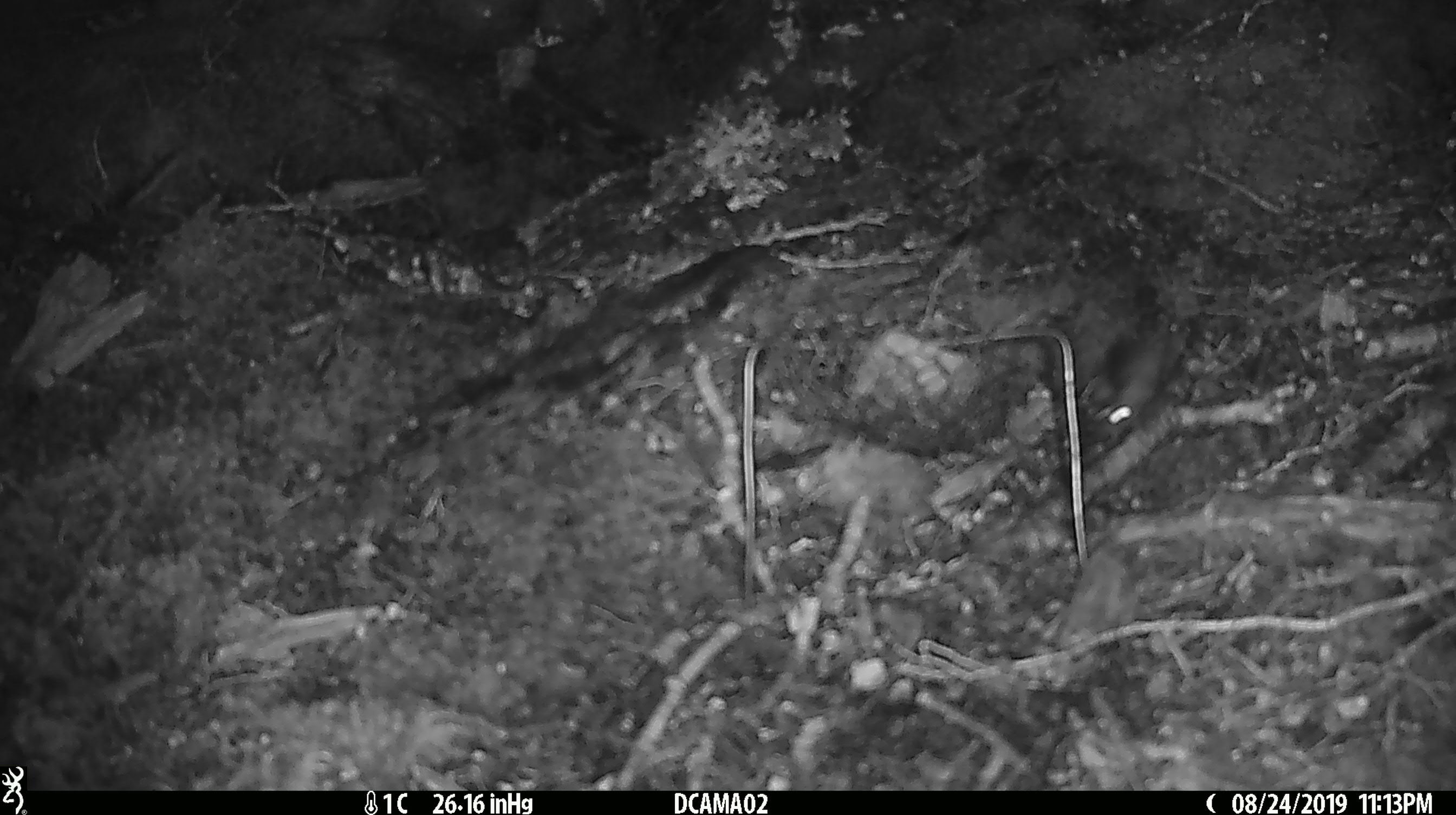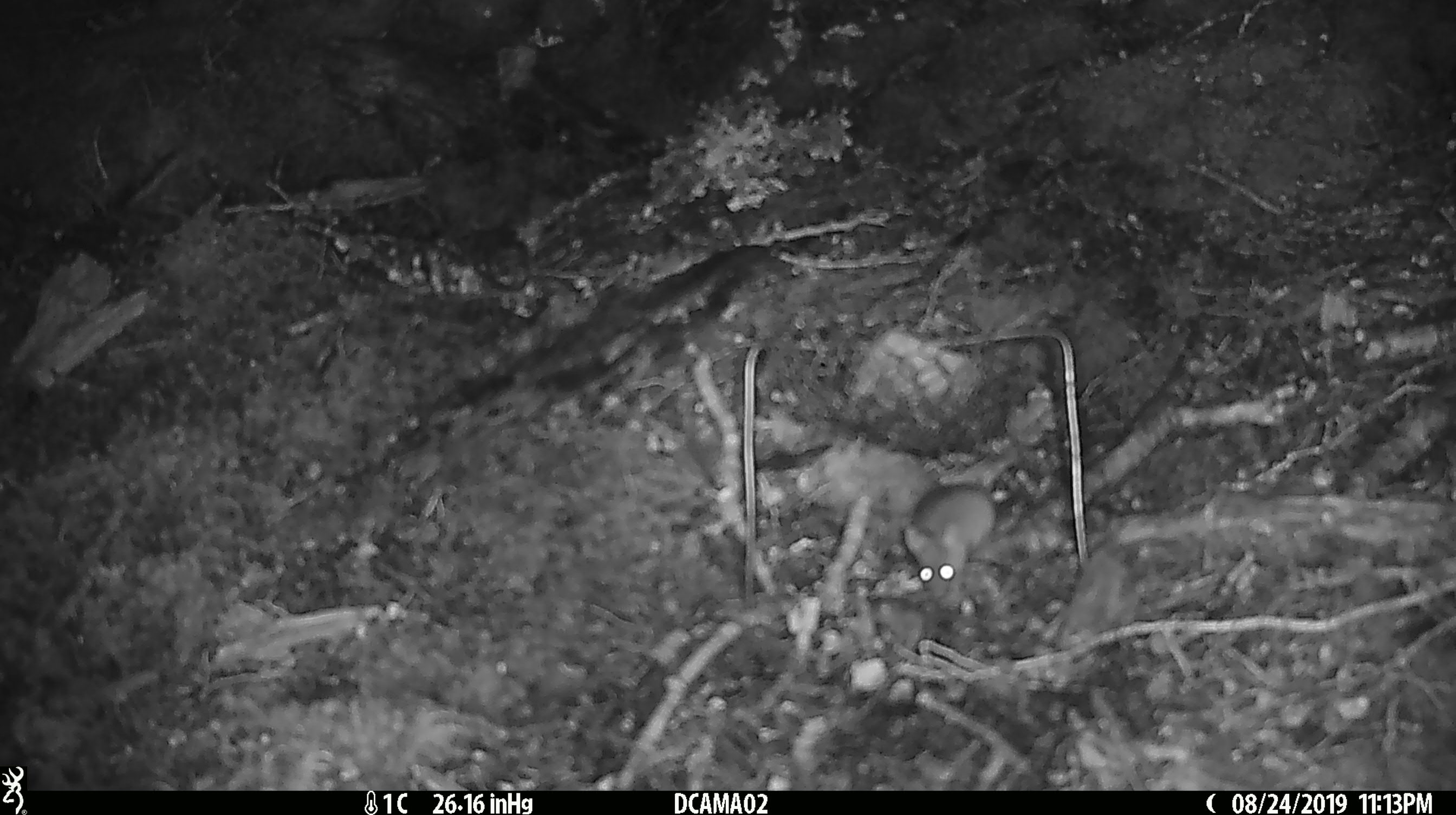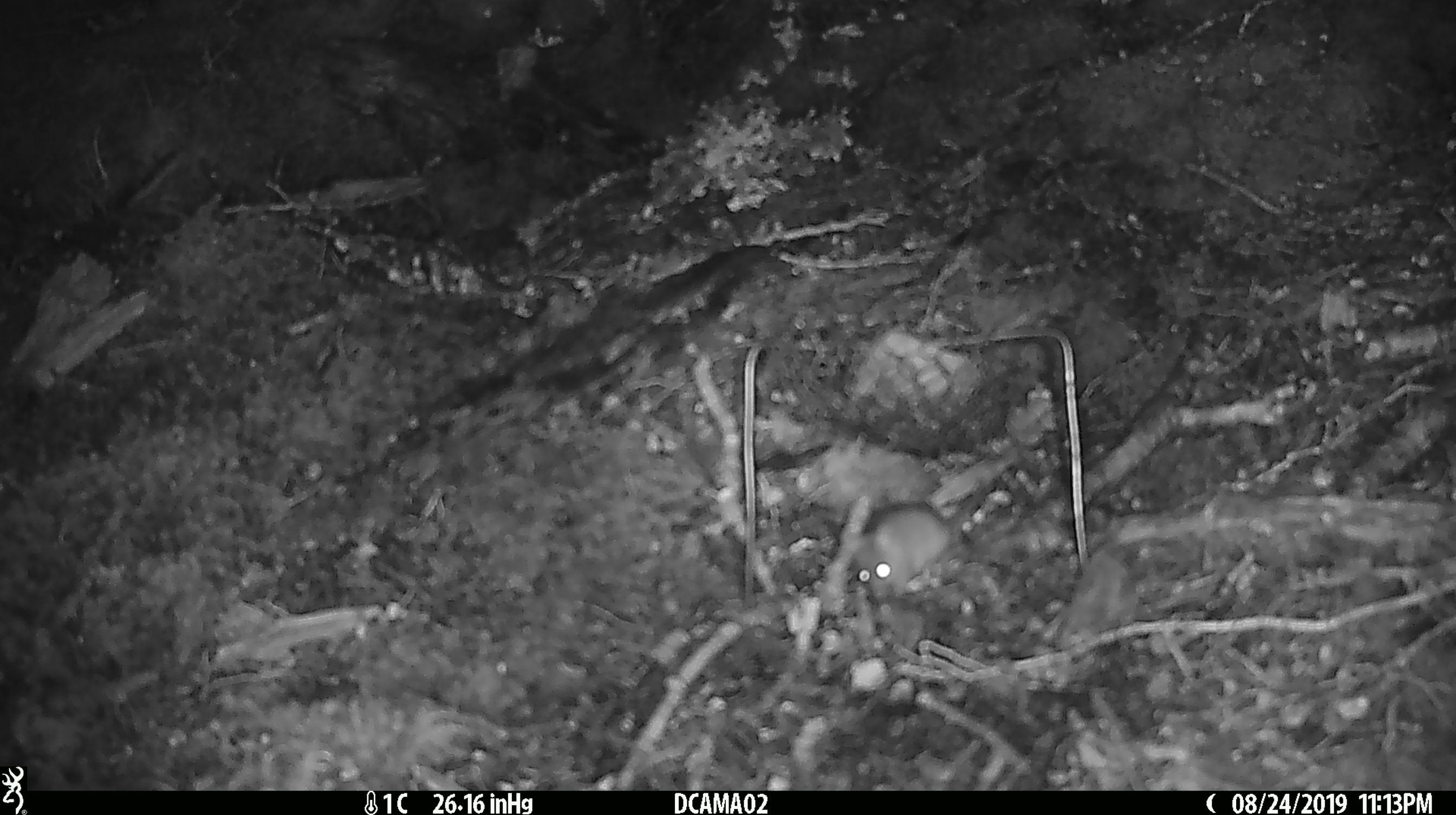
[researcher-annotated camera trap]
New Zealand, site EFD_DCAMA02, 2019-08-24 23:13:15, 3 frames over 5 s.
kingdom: Animalia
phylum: Chordata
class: Mammalia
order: Rodentia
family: Muridae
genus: Mus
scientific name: Mus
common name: mouse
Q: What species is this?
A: Mouse (Mus).